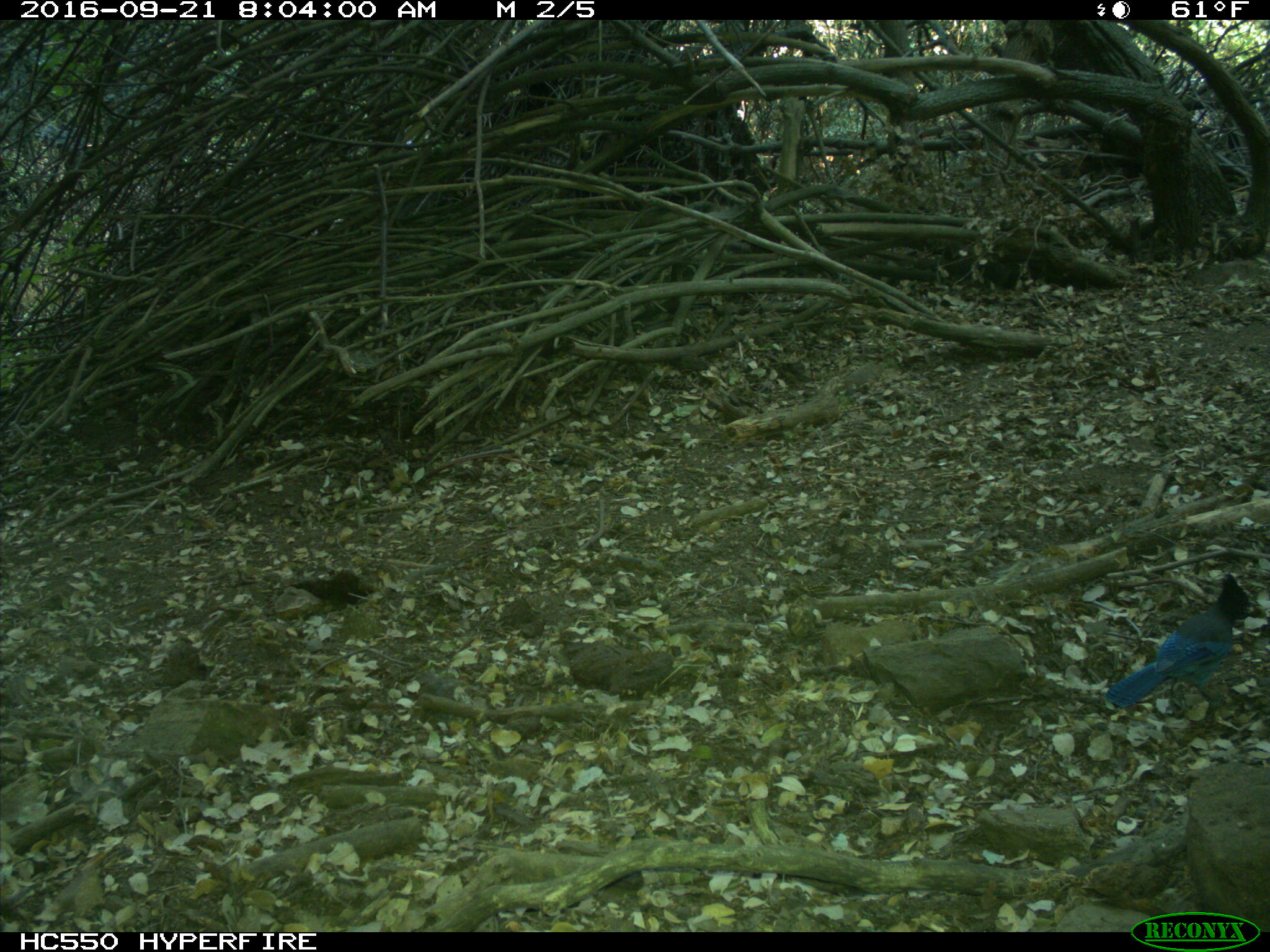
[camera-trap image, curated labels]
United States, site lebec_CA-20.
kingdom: Animalia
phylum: Chordata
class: Aves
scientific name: Aves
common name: birds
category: unidentified bird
Unidentified bird (birds) (Aves).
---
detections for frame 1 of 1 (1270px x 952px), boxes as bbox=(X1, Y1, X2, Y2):
animal: bbox=(1105, 572, 1270, 708)